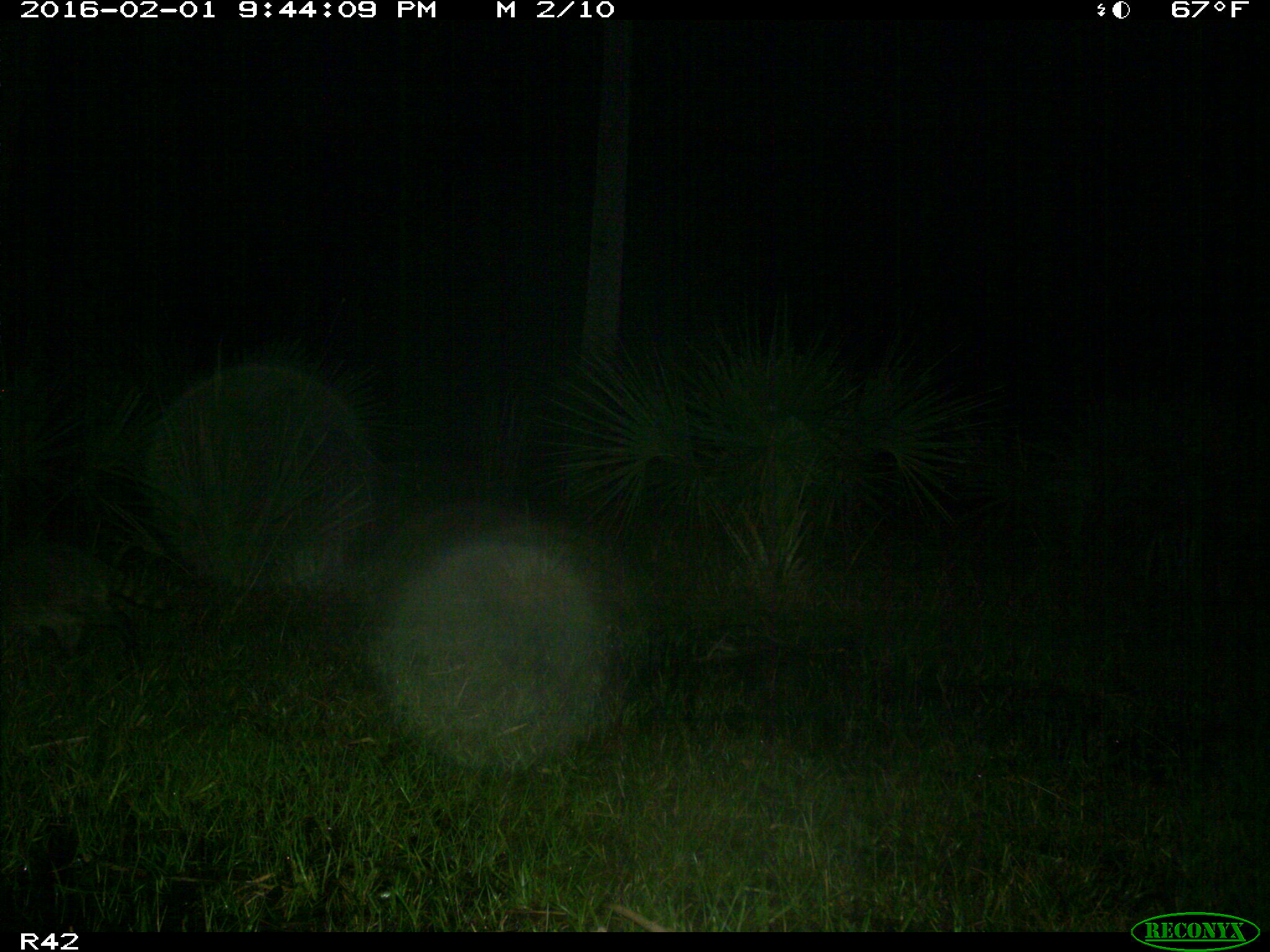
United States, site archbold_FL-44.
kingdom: Animalia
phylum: Chordata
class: Mammalia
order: Carnivora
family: Procyonidae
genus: Procyon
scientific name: Procyon lotor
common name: common raccoon